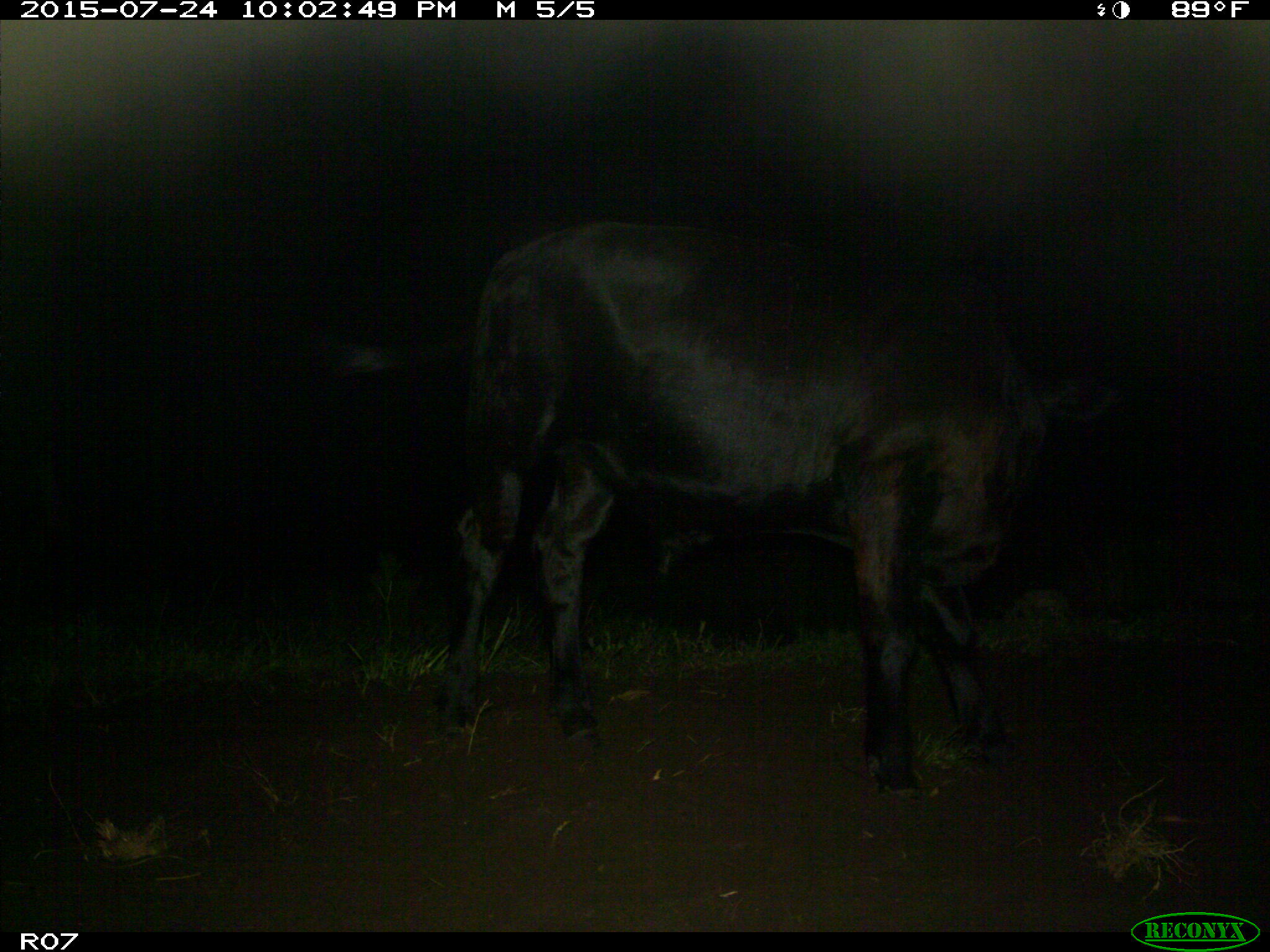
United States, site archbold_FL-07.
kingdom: Animalia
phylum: Chordata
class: Mammalia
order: Artiodactyla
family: Bovidae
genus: Bos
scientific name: Bos taurus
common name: domestic cow